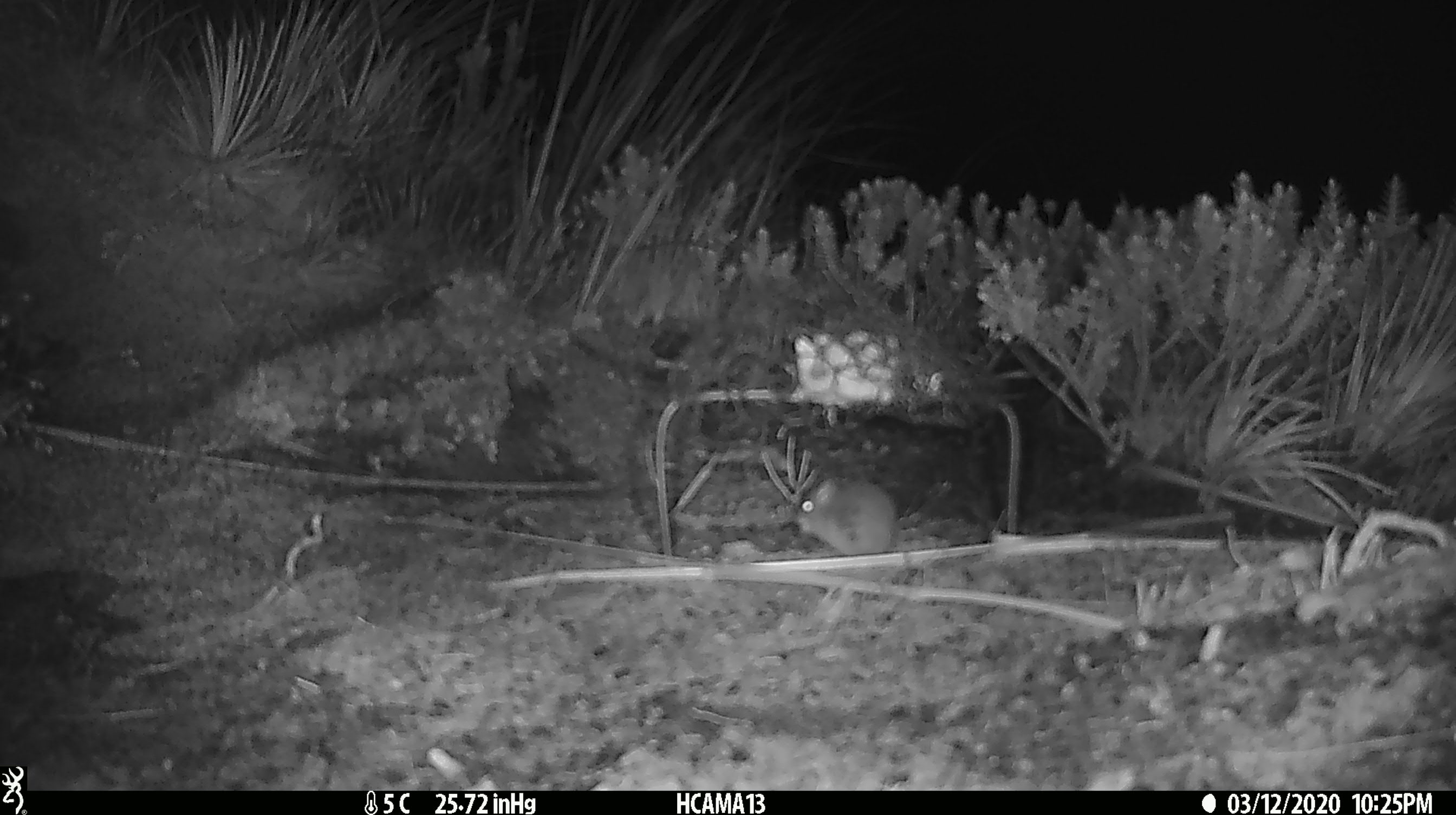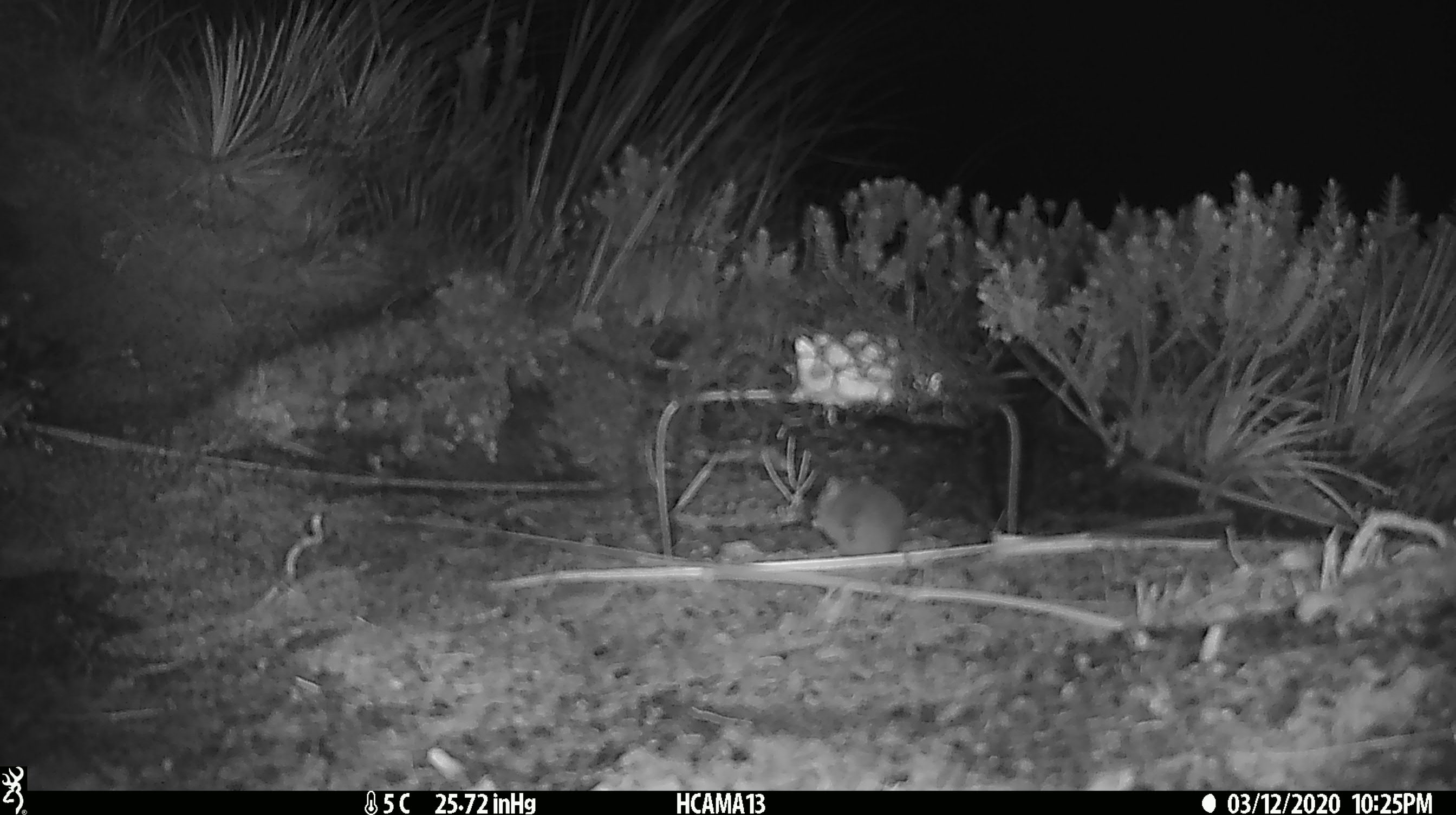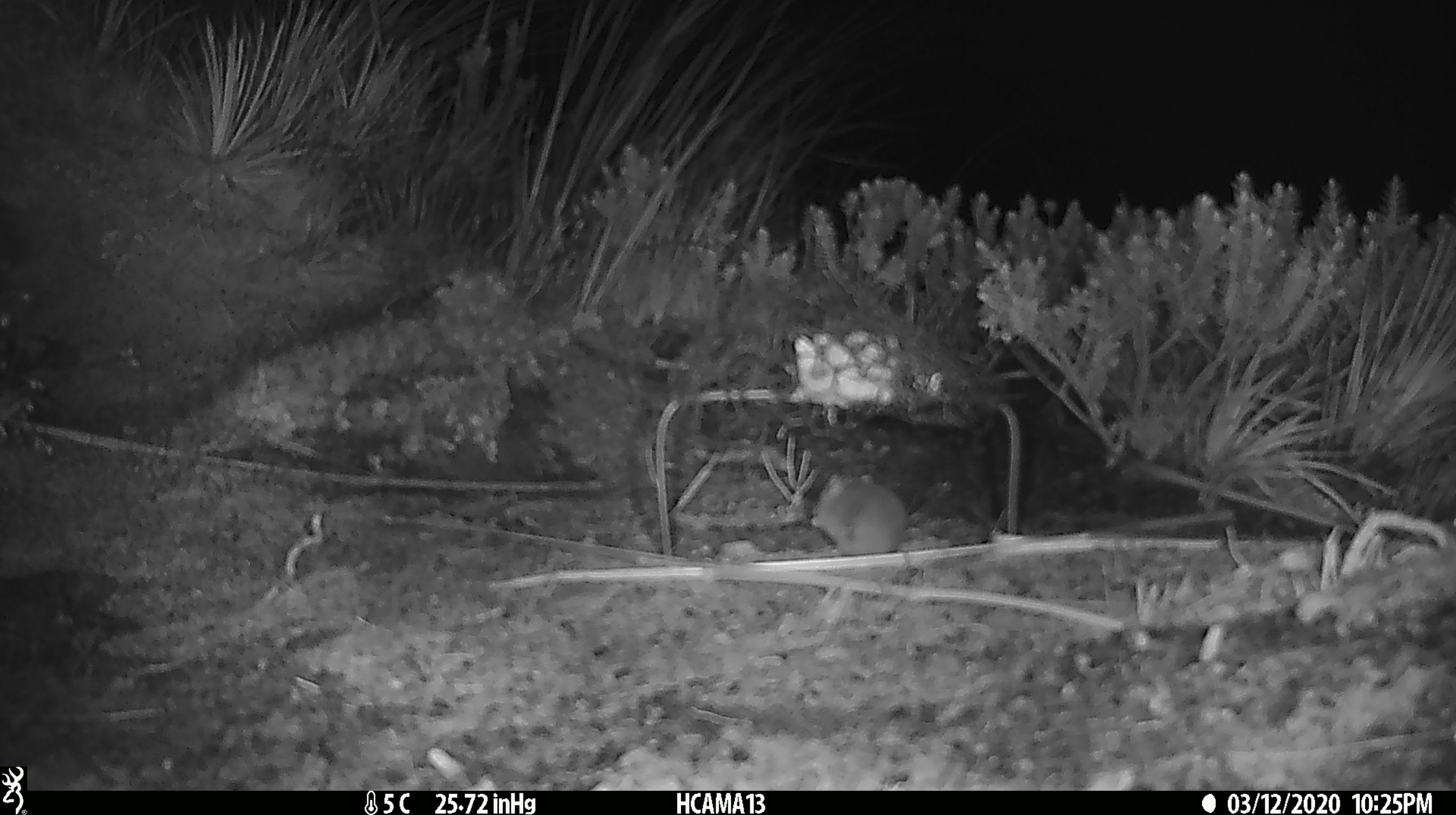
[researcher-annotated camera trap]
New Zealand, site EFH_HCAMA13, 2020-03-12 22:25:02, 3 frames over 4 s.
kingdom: Animalia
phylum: Chordata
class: Mammalia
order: Rodentia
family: Muridae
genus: Mus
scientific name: Mus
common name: mouse